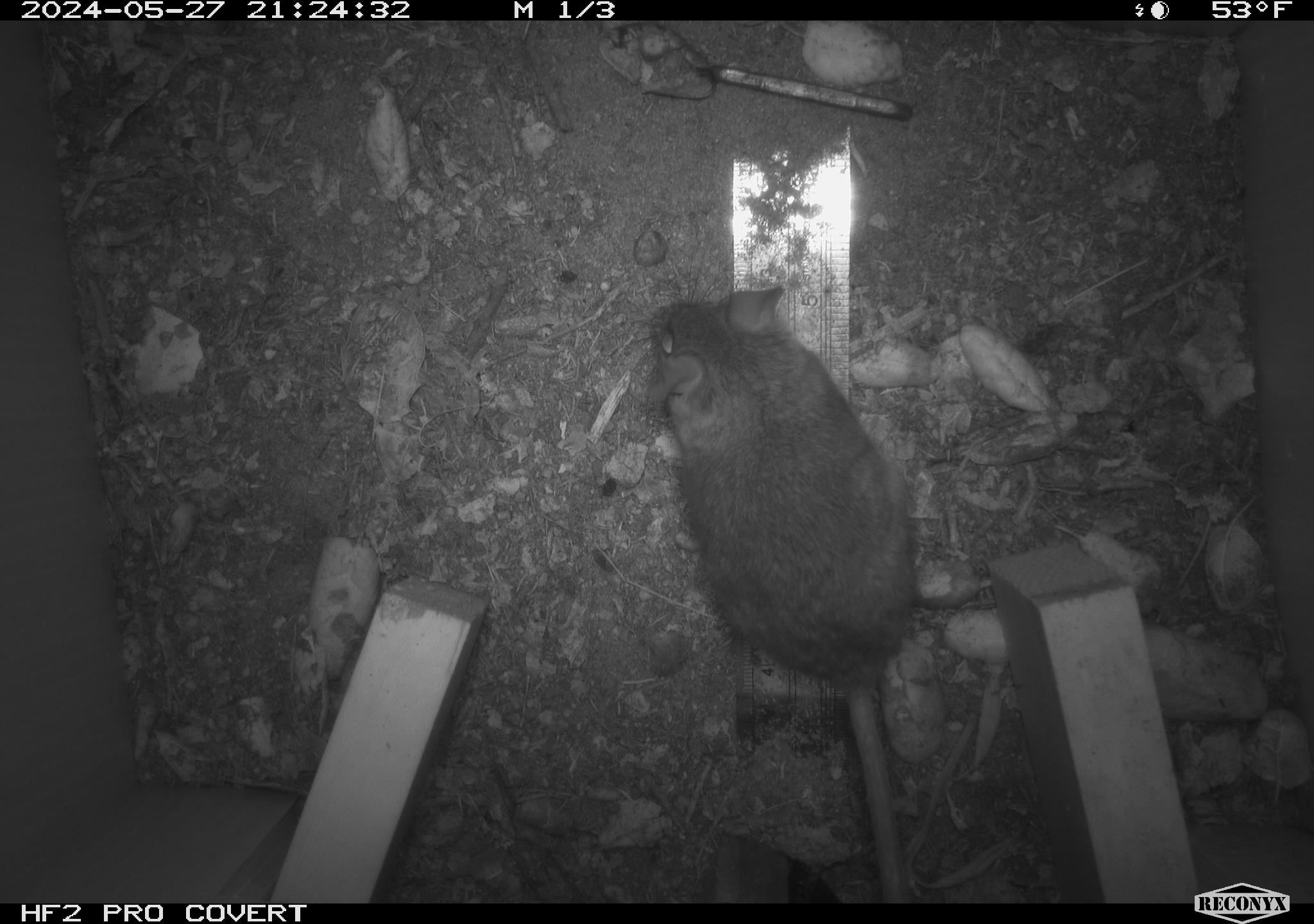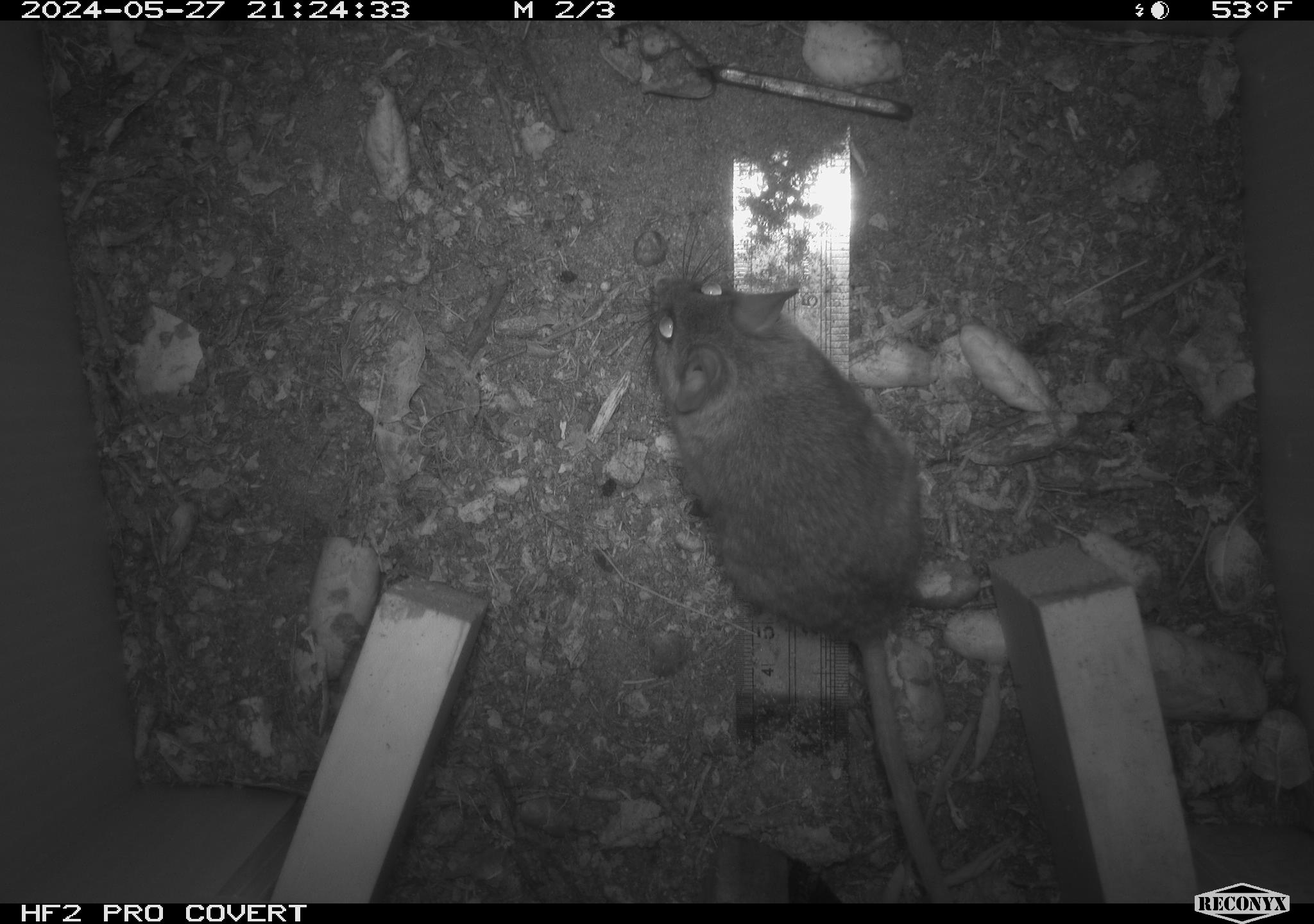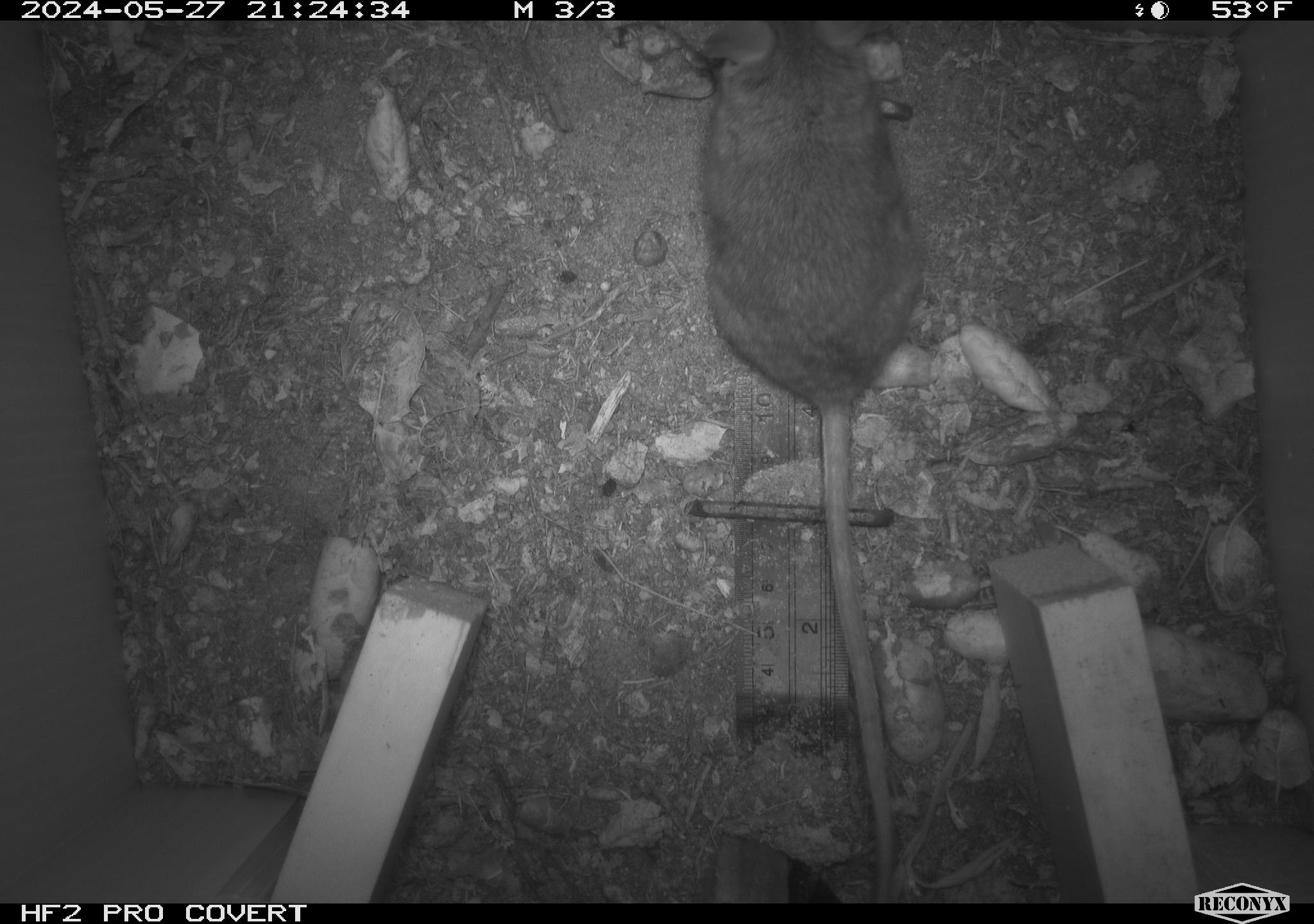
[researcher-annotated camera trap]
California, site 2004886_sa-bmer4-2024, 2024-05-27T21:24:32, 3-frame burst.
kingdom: Animalia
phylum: Chordata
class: Mammalia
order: Rodentia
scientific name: Rodentia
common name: mouse species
Mouse species (Rodentia).